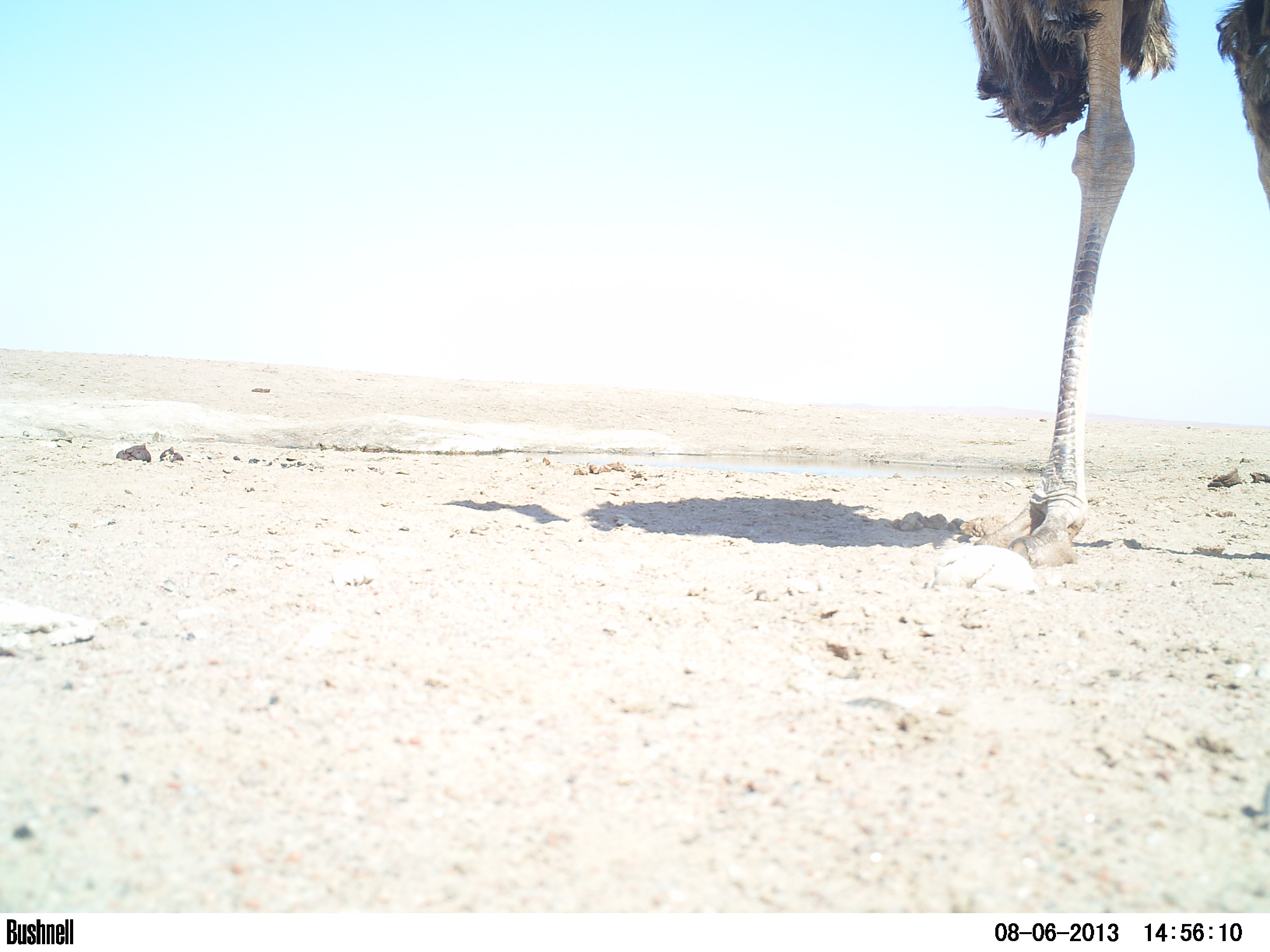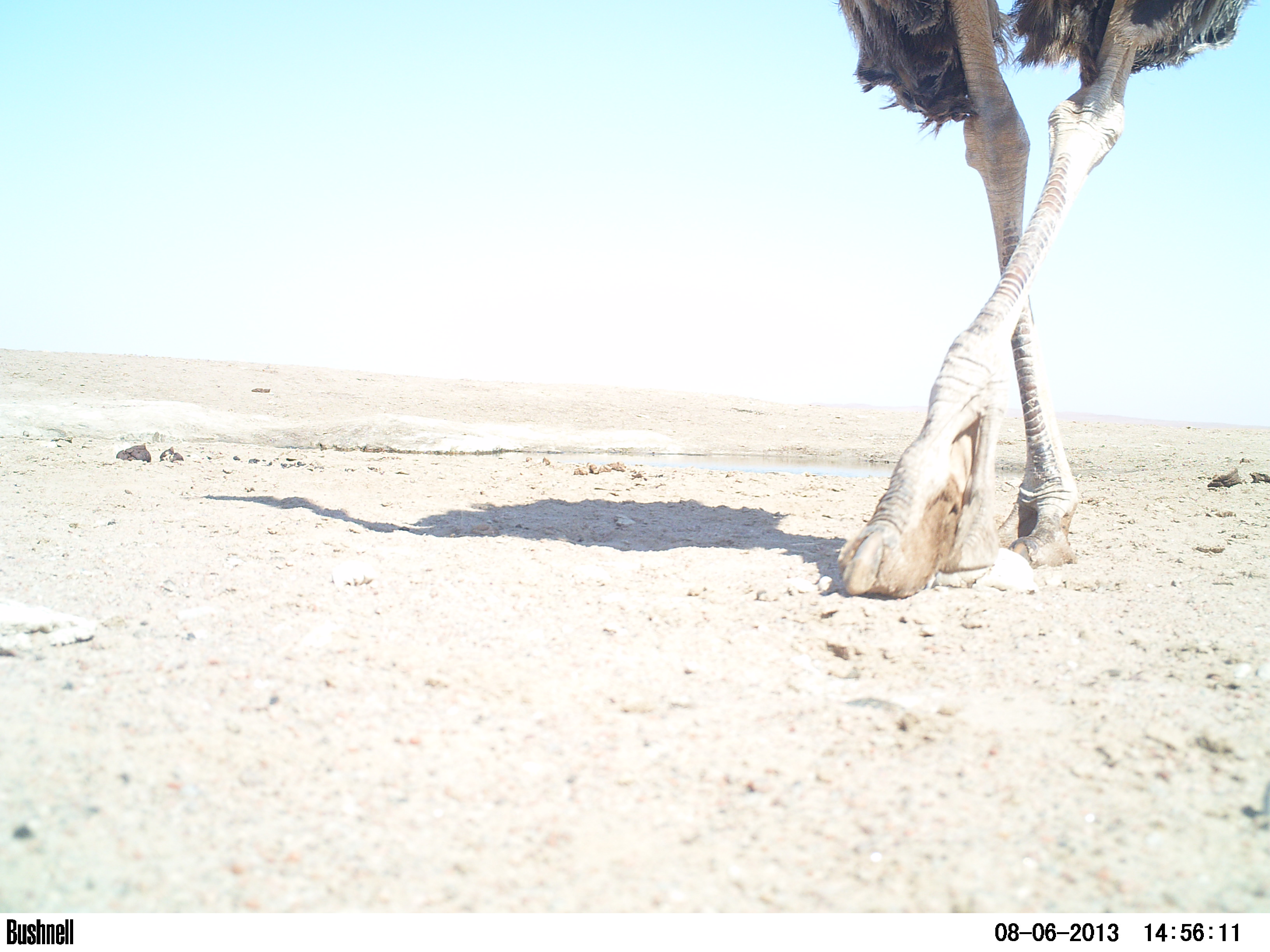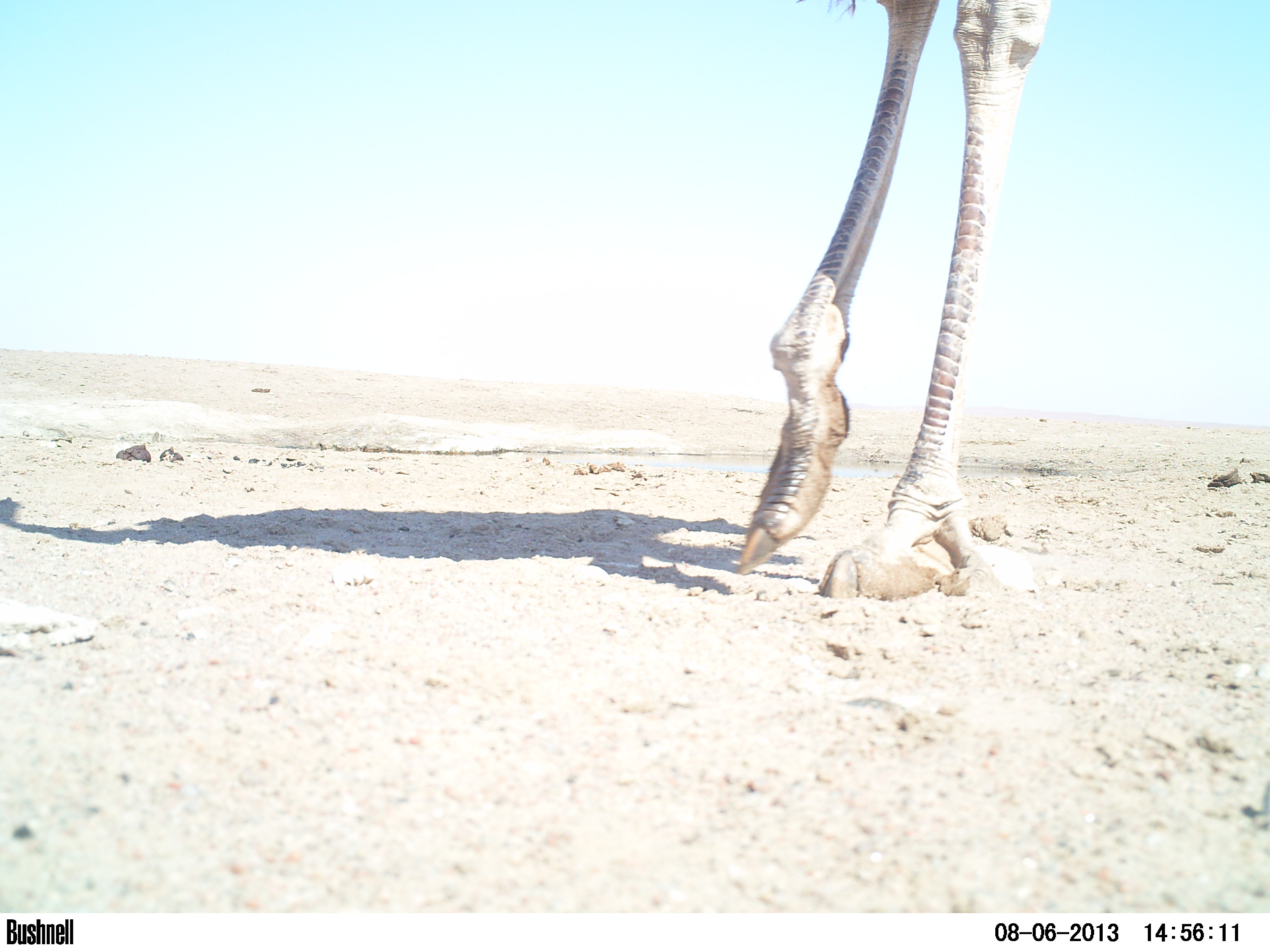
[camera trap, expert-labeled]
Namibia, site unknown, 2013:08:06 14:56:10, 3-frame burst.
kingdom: Animalia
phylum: Chordata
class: Aves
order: Struthioniformes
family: Struthionidae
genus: Struthio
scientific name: Struthio camelus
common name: common ostrich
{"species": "Struthio camelus (common ostrich)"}